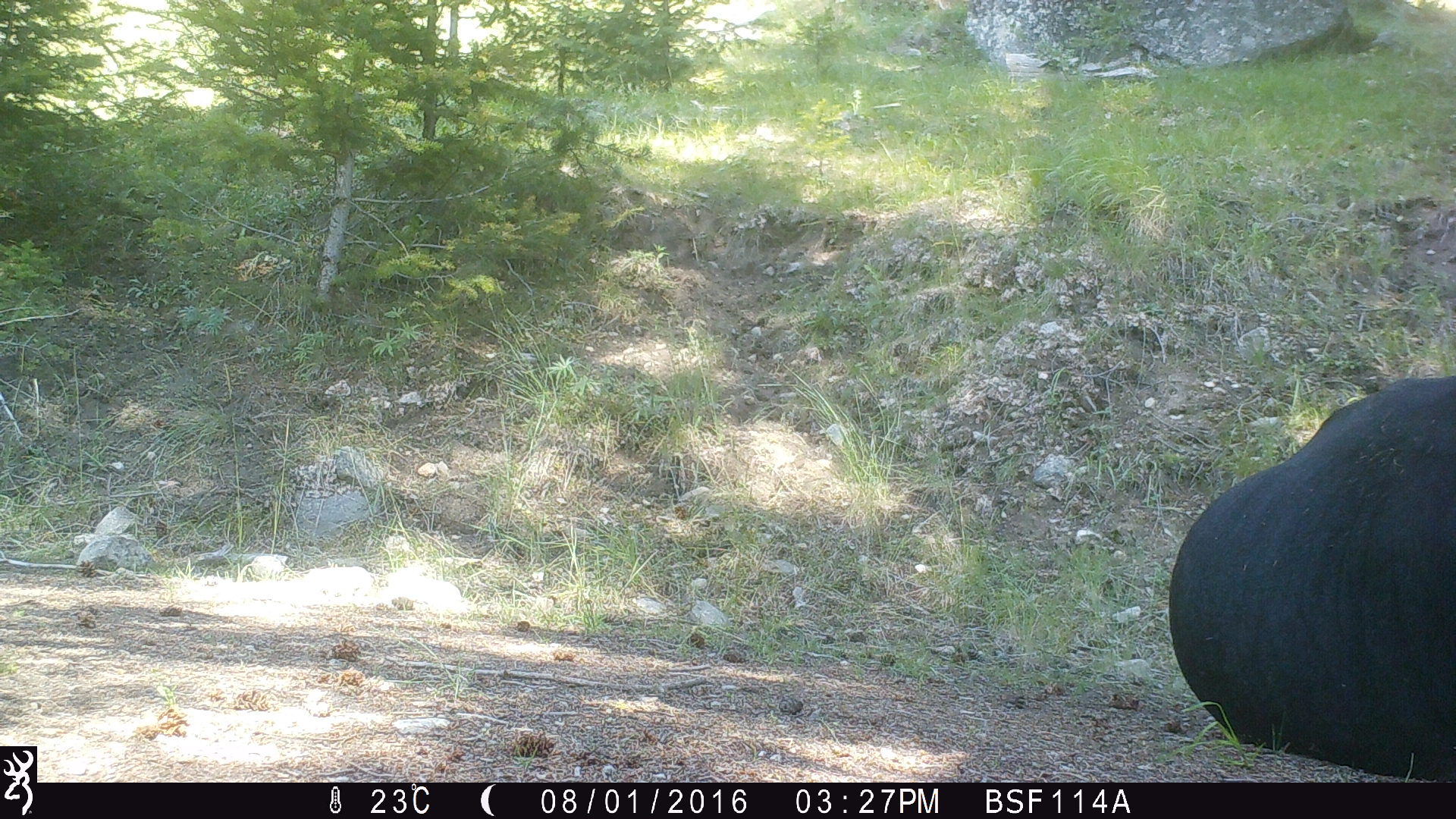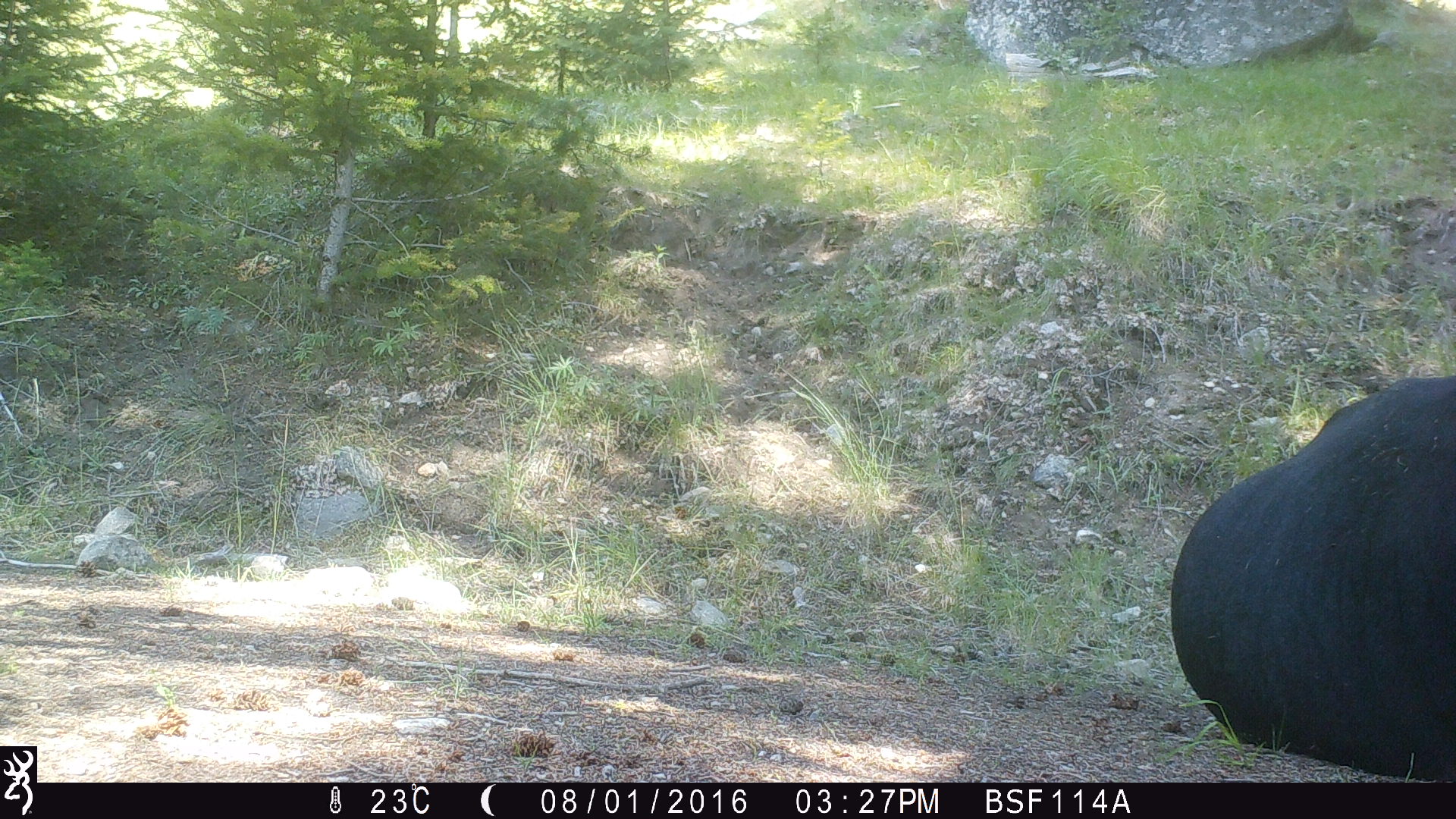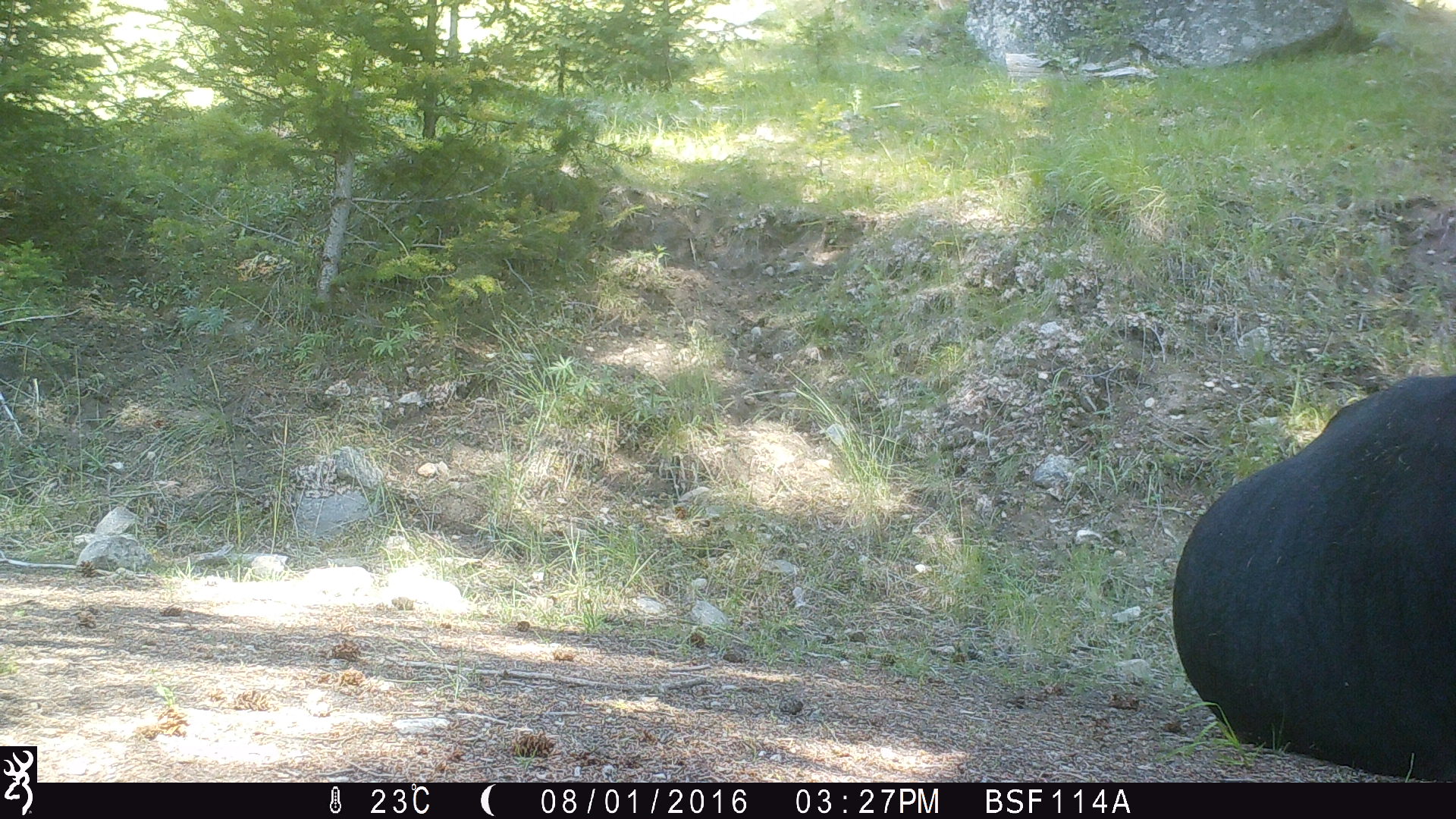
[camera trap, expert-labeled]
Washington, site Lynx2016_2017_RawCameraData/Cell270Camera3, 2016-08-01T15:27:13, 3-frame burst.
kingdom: Animalia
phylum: Chordata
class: Mammalia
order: Artiodactyla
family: Bovidae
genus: Bos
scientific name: Bos taurus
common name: domestic cattle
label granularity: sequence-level